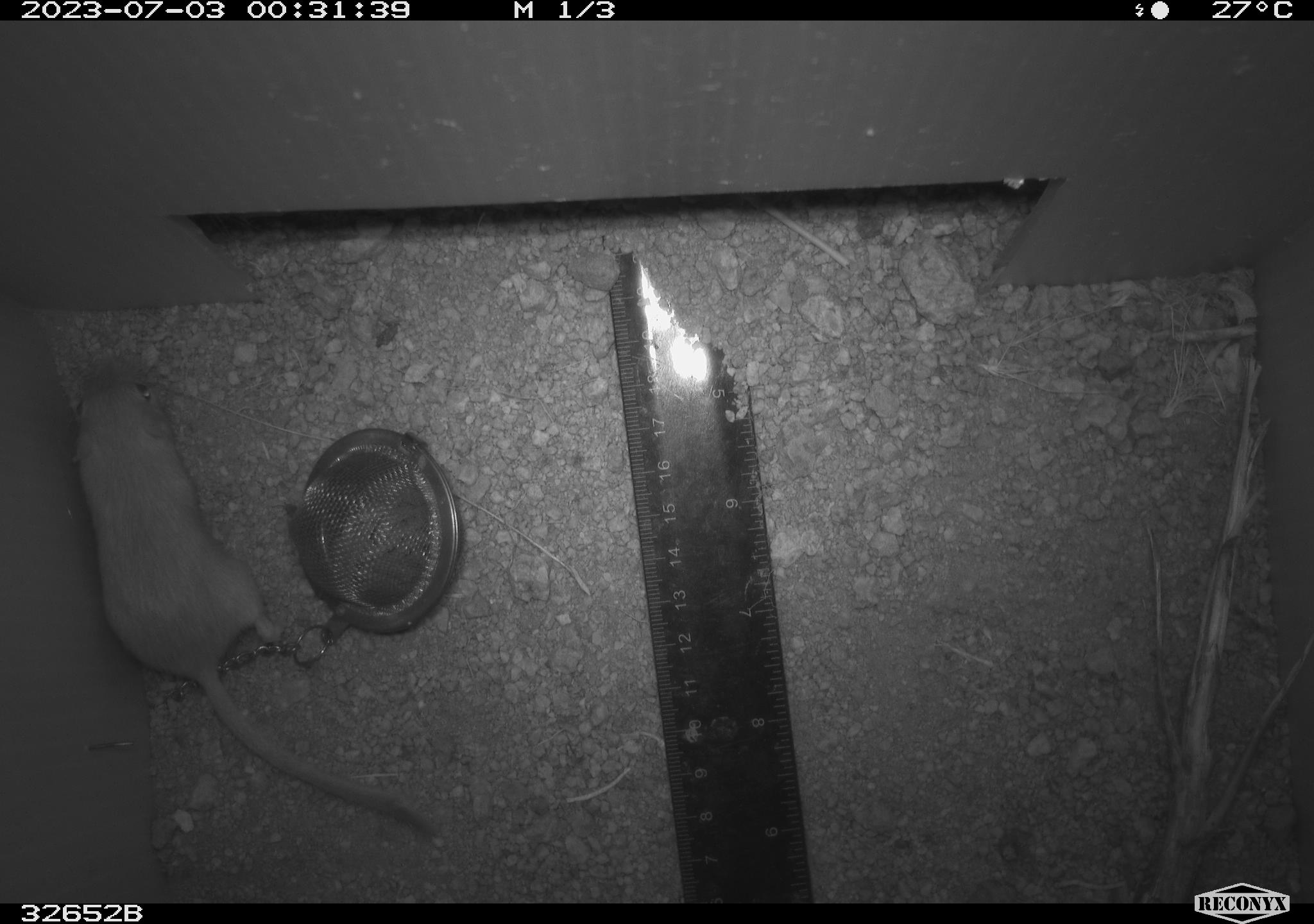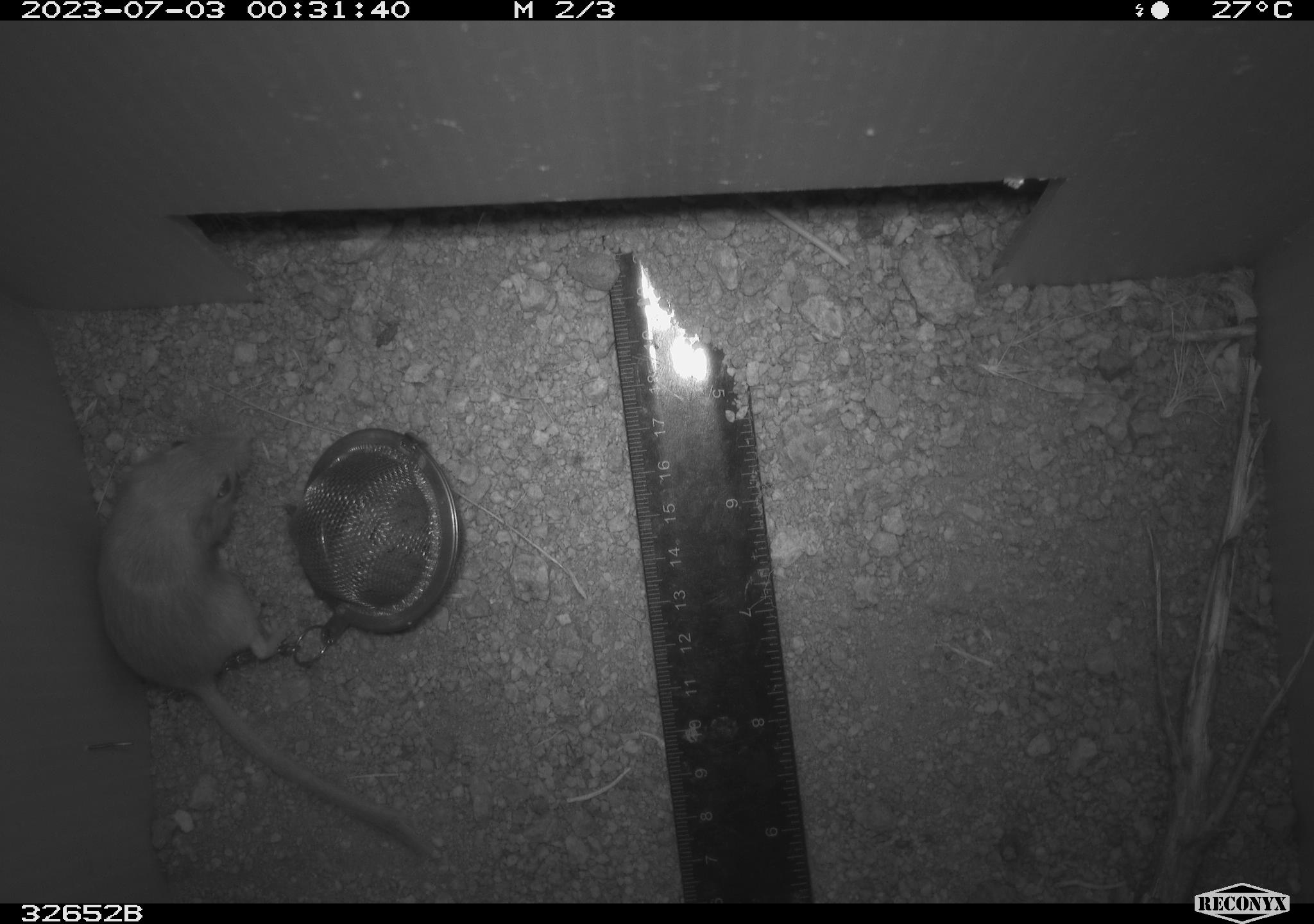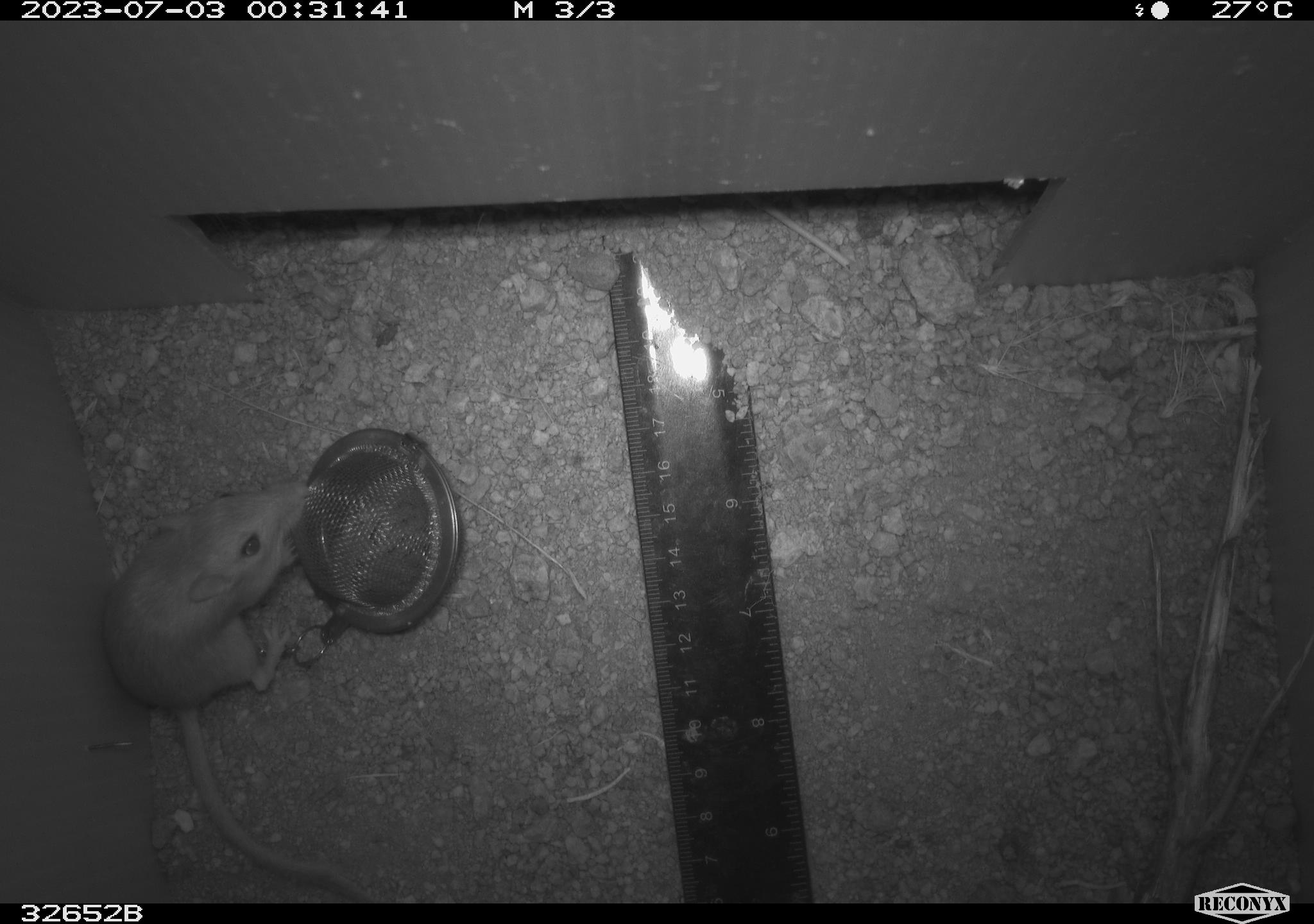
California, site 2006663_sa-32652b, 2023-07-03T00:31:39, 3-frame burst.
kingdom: Animalia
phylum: Chordata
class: Mammalia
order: Rodentia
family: Heteromyidae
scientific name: Heteromyidae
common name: kangaroo rats and pocket mice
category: heteromyidae family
Heteromyidae family (kangaroo rats and pocket mice) (Heteromyidae).